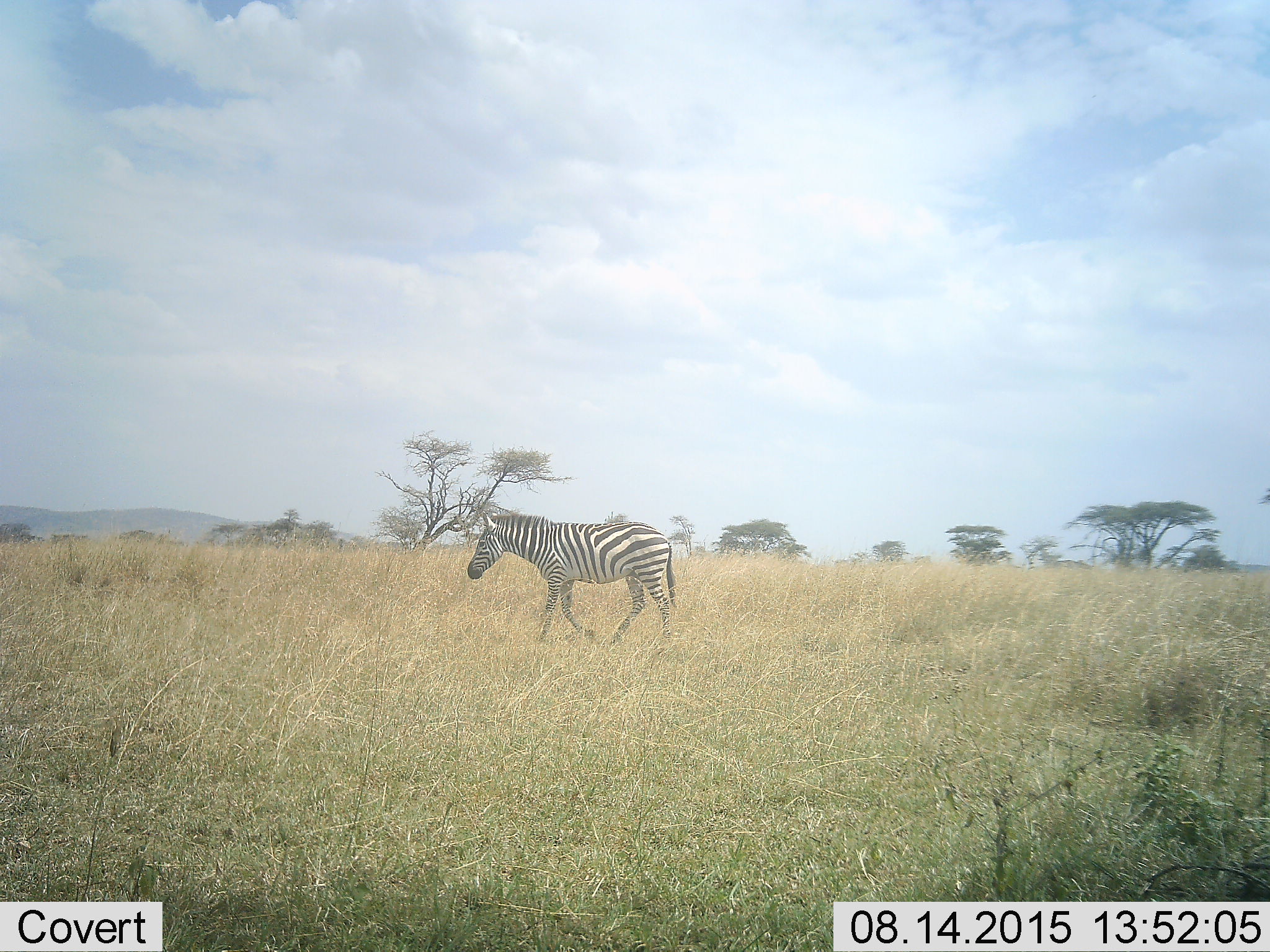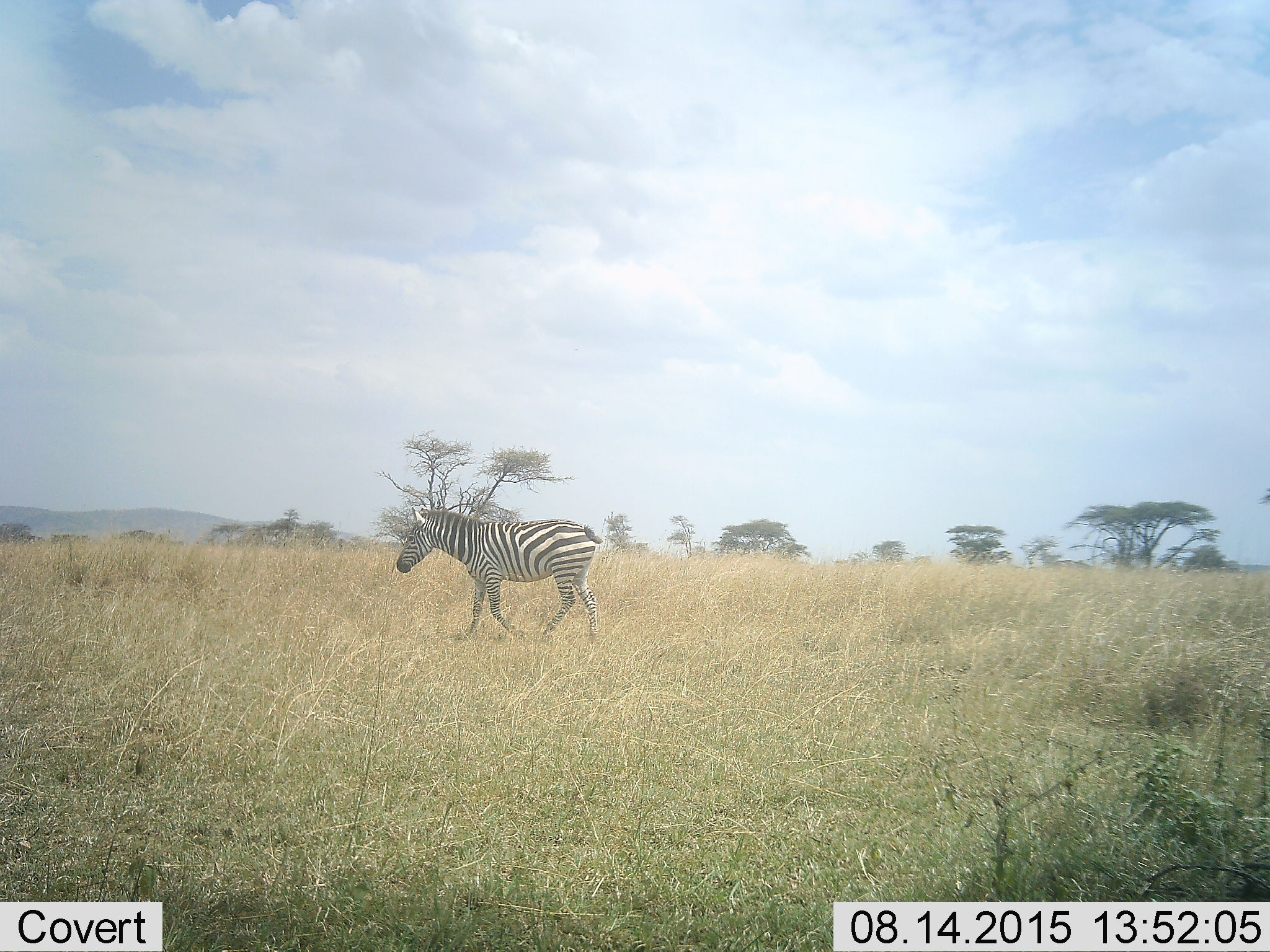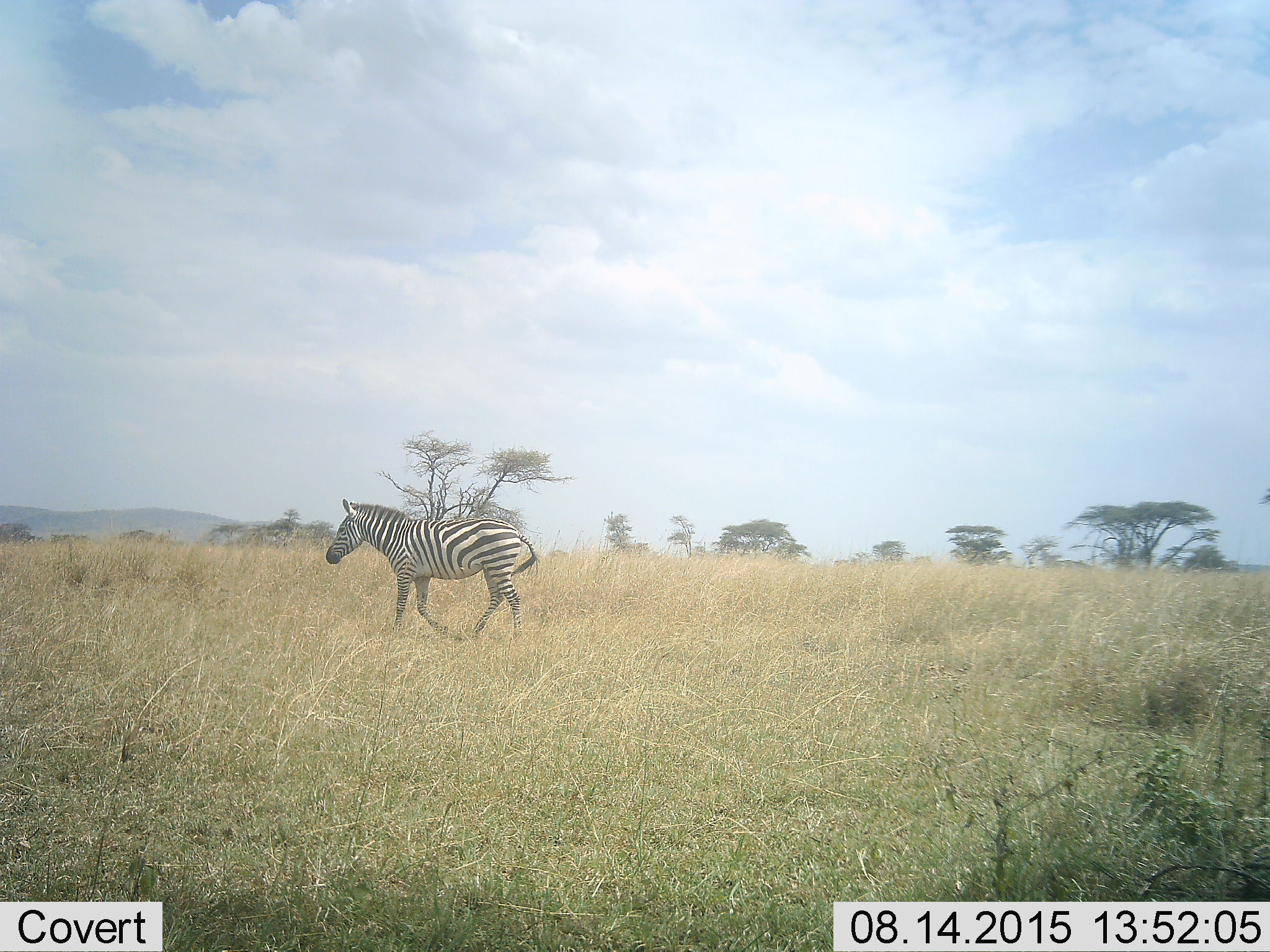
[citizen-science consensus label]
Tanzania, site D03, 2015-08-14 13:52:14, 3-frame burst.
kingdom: Animalia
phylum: Chordata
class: Mammalia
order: Perissodactyla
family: Equidae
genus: Equus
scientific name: Equus quagga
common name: plains zebra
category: zebra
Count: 1.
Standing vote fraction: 11%.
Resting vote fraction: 0%.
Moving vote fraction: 89%.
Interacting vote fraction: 0%.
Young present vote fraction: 0%.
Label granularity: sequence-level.